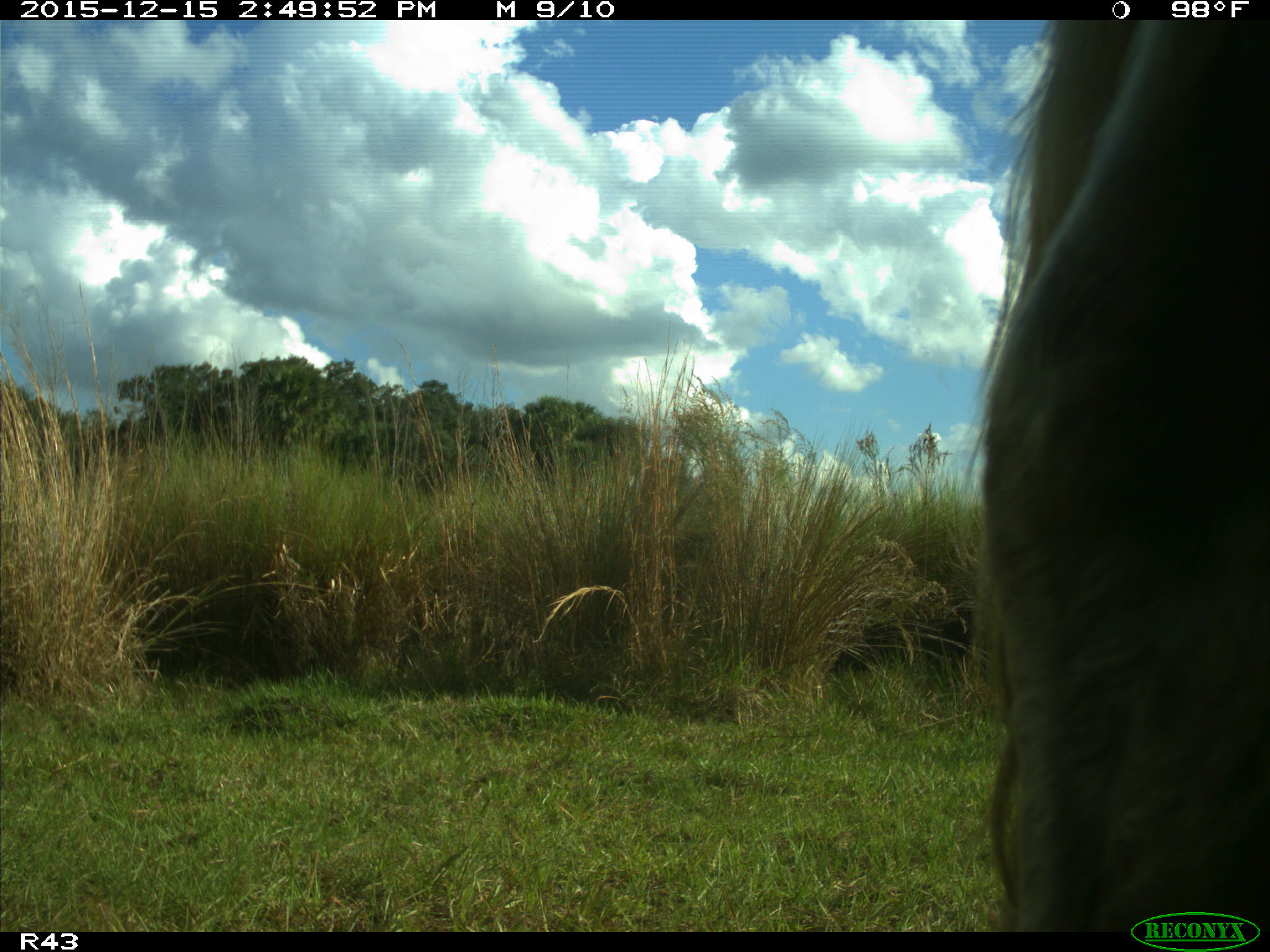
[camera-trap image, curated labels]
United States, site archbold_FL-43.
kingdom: Animalia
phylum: Chordata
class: Mammalia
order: Artiodactyla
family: Bovidae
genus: Bos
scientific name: Bos taurus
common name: domestic cow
Bos taurus (domestic cow).